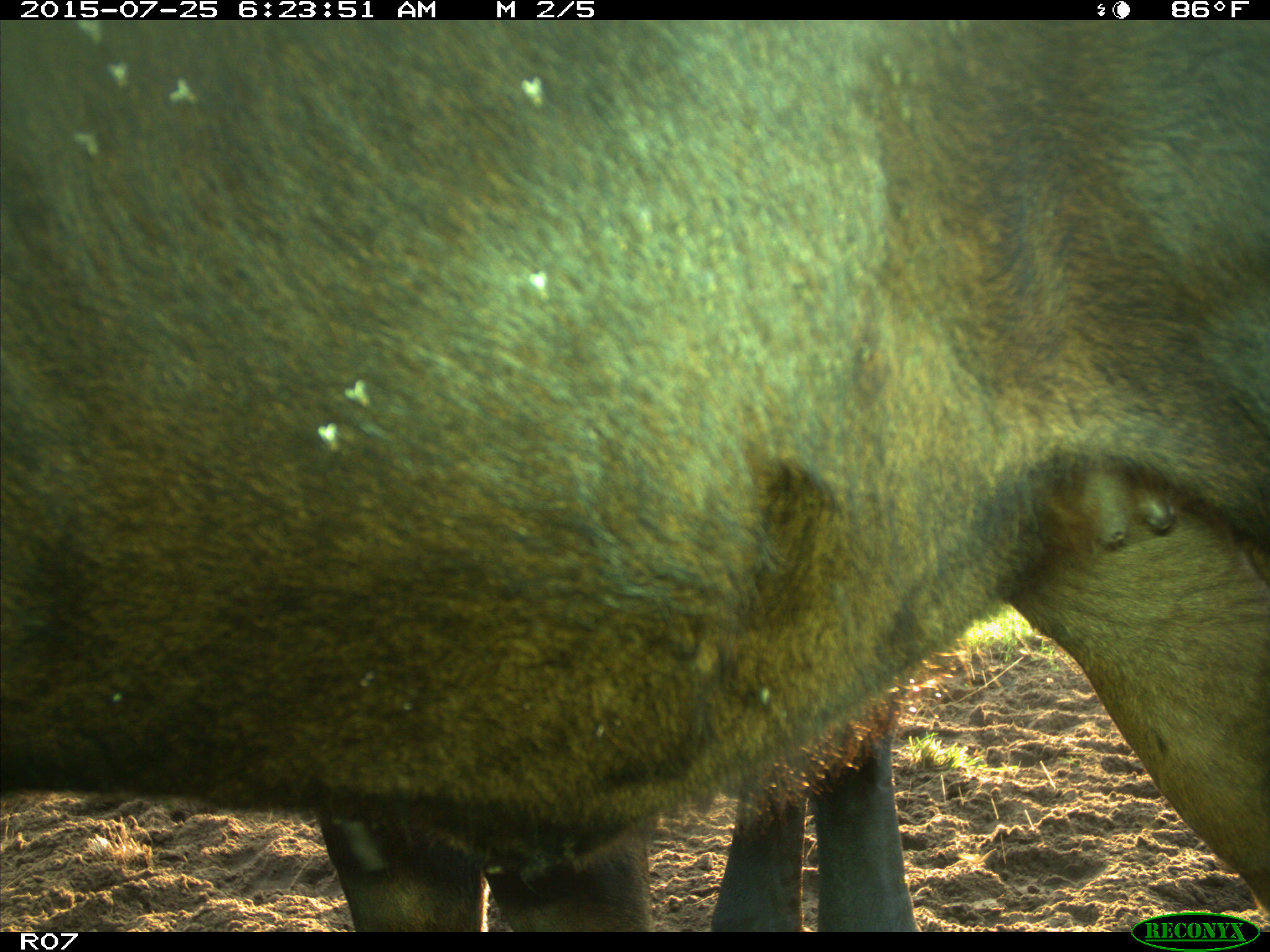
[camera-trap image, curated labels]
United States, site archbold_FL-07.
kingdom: Animalia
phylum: Chordata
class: Mammalia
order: Artiodactyla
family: Bovidae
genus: Bos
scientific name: Bos taurus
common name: domestic cow